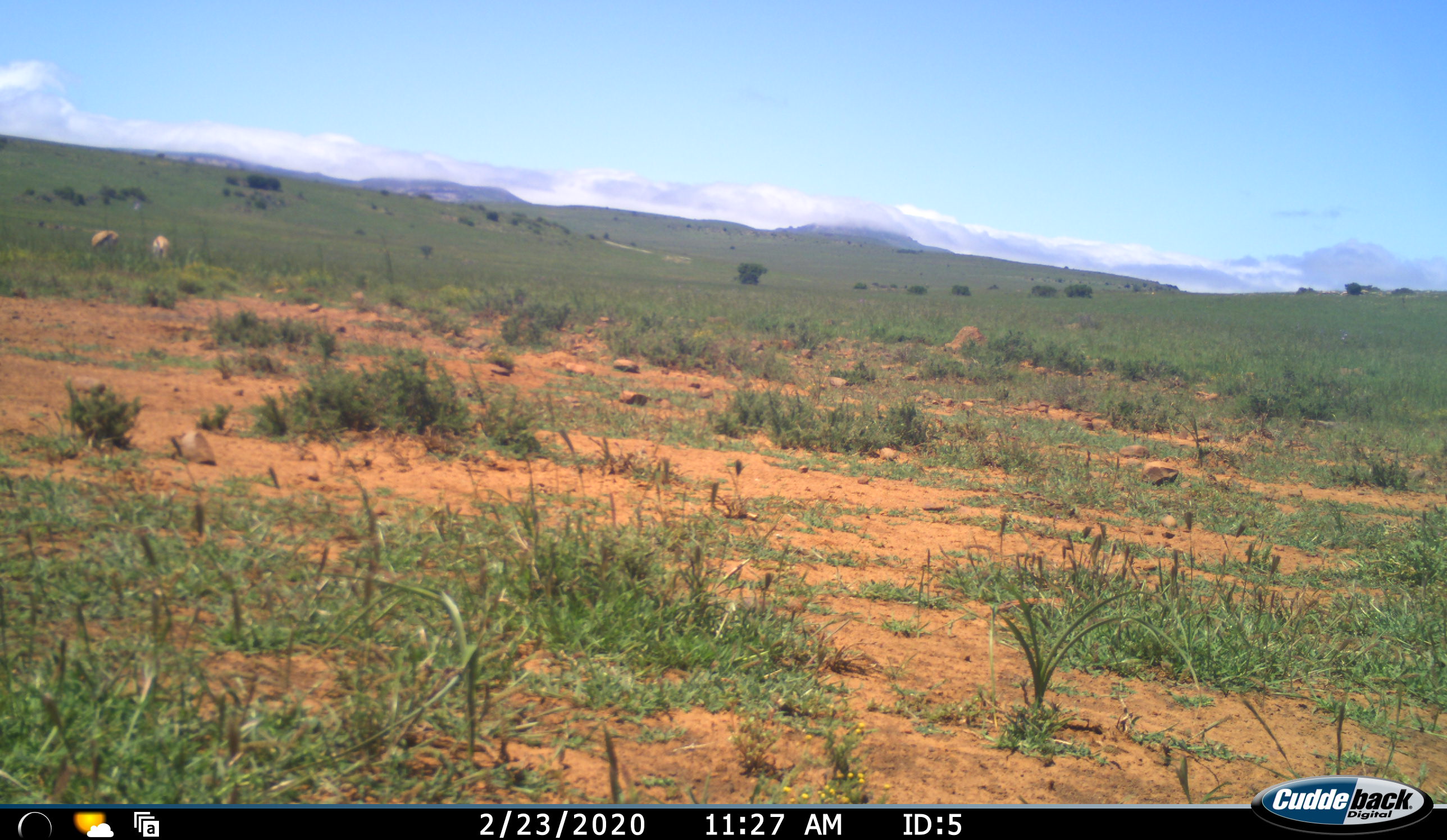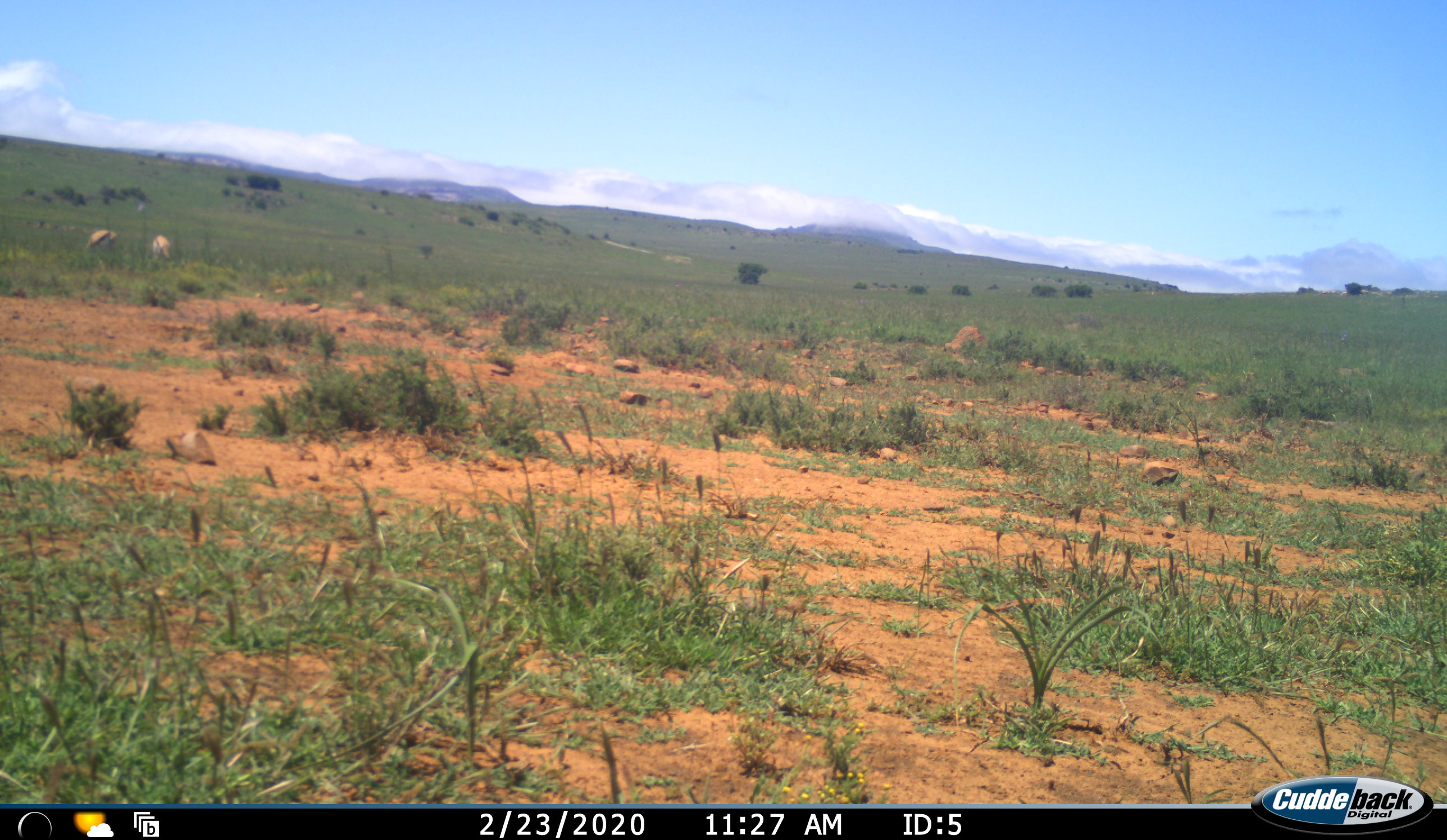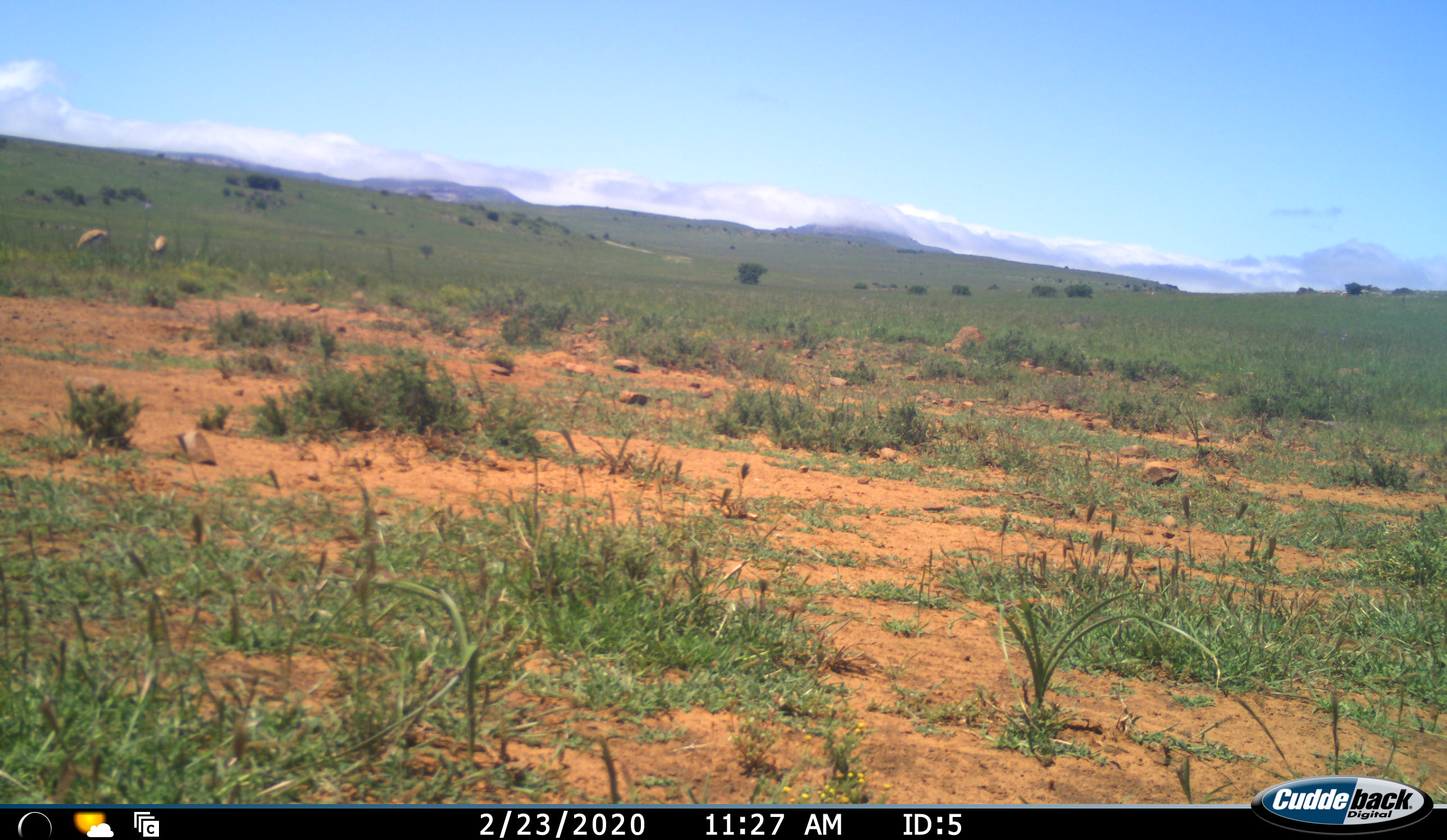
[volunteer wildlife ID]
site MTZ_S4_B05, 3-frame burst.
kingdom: Animalia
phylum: Chordata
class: Mammalia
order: Artiodactyla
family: Bovidae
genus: Antidorcas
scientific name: Antidorcas marsupialis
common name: springbok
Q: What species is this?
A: Springbok (Antidorcas marsupialis).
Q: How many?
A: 2.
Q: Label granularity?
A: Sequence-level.